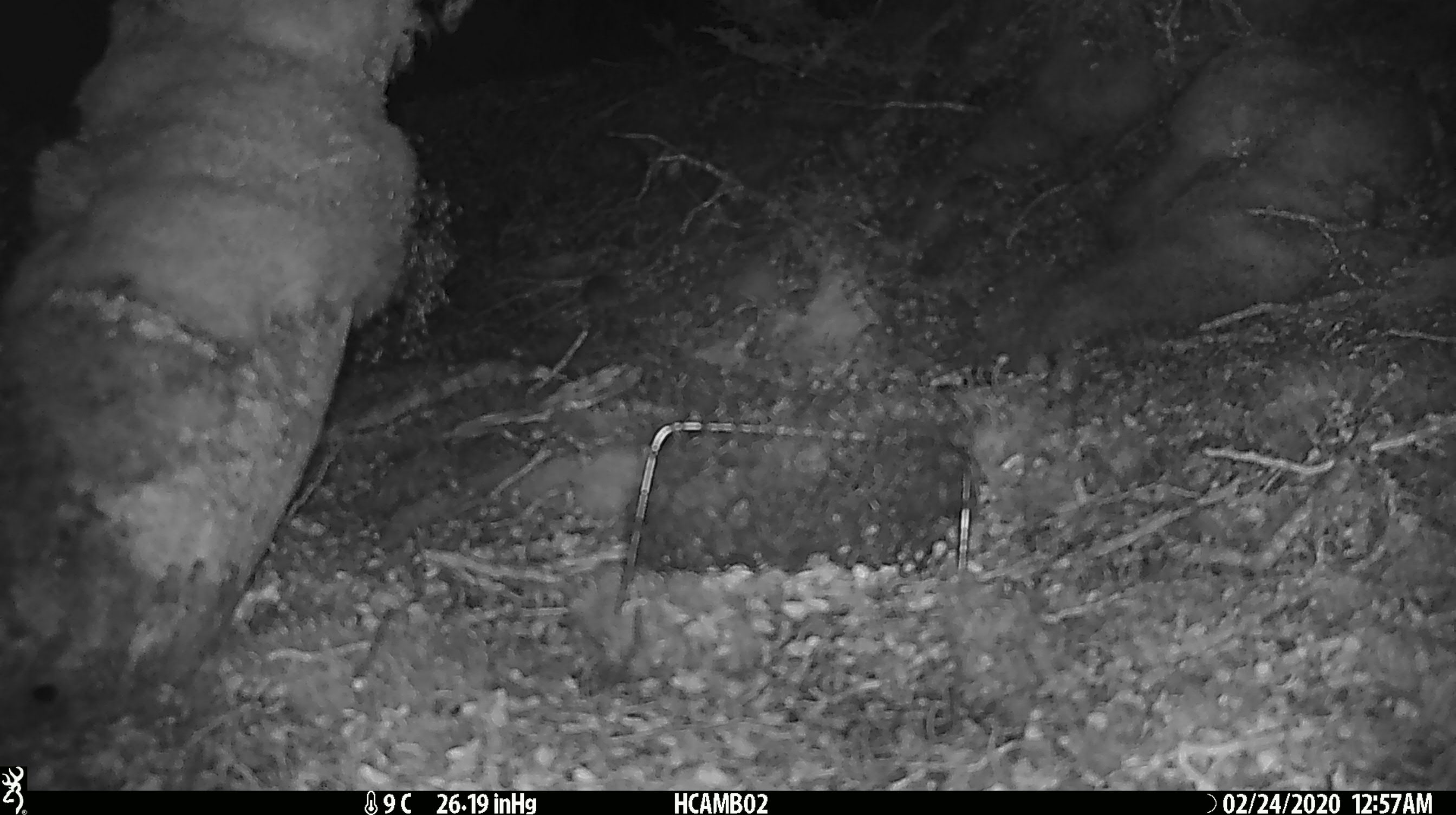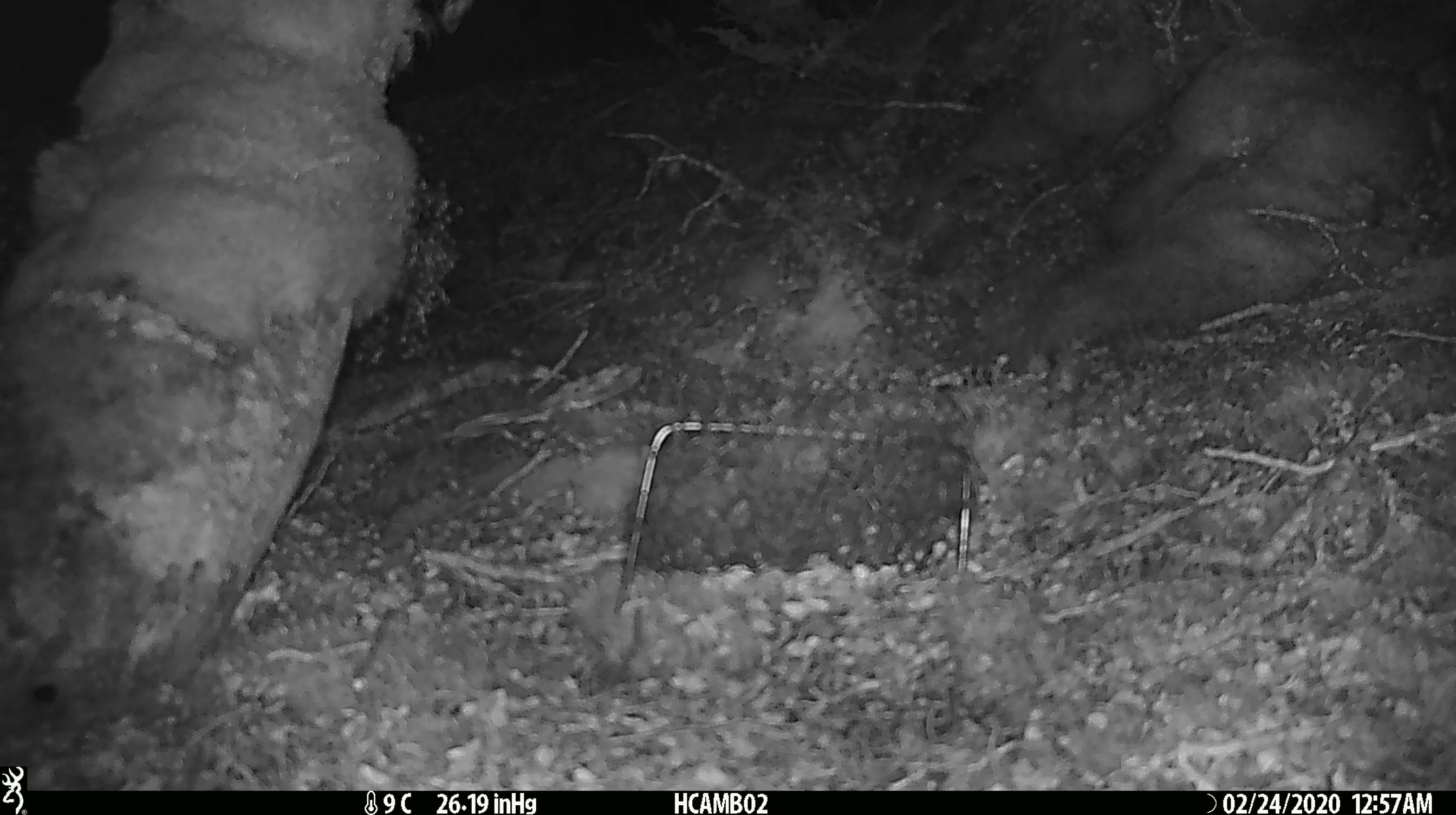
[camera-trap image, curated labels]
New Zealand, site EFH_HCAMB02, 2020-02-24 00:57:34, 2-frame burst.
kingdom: Animalia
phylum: Chordata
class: Mammalia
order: Rodentia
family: Muridae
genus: Mus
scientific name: Mus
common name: mouse